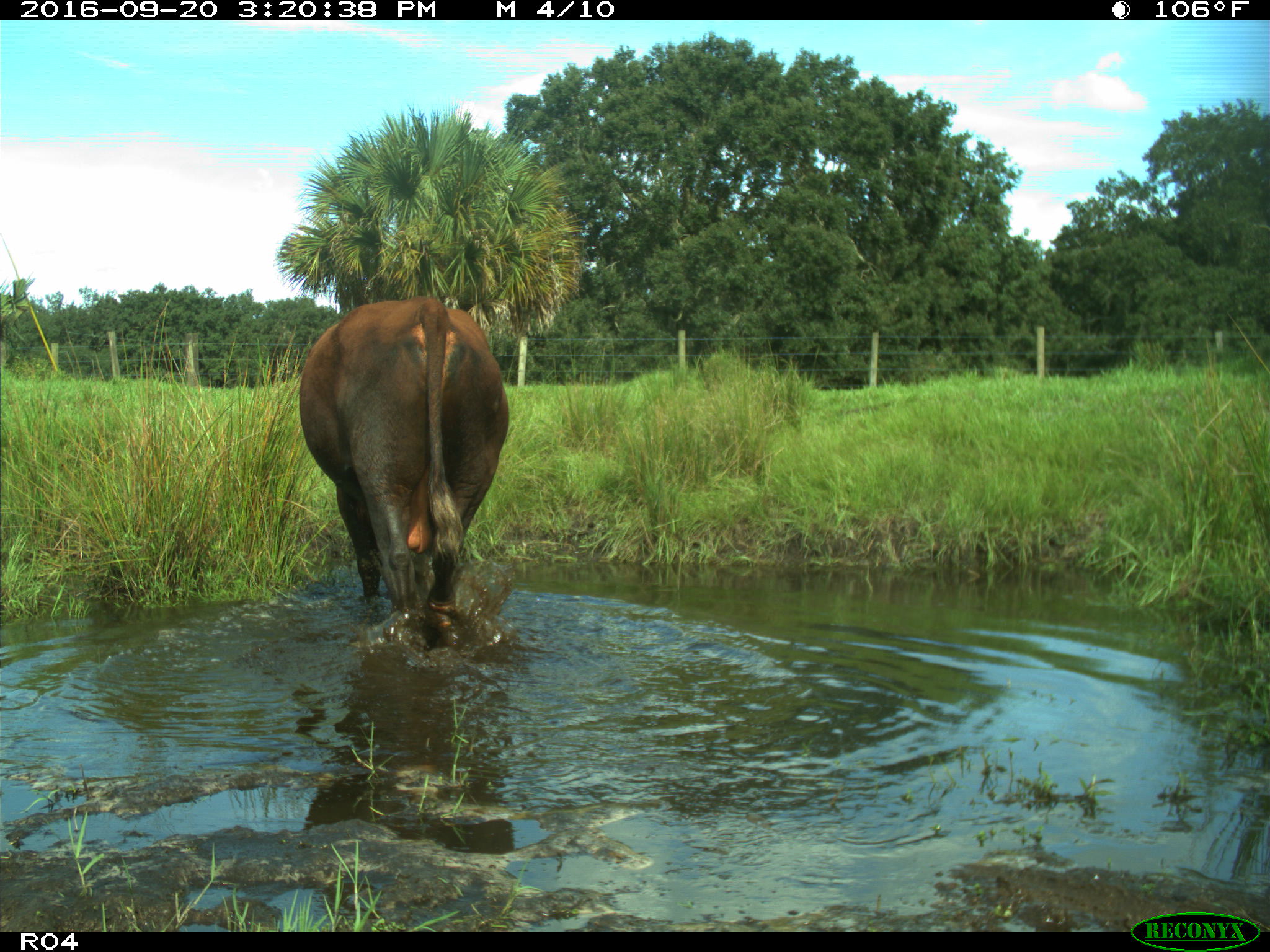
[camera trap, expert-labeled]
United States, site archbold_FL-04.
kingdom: Animalia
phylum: Chordata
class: Mammalia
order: Artiodactyla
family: Bovidae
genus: Bos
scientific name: Bos taurus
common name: domestic cow